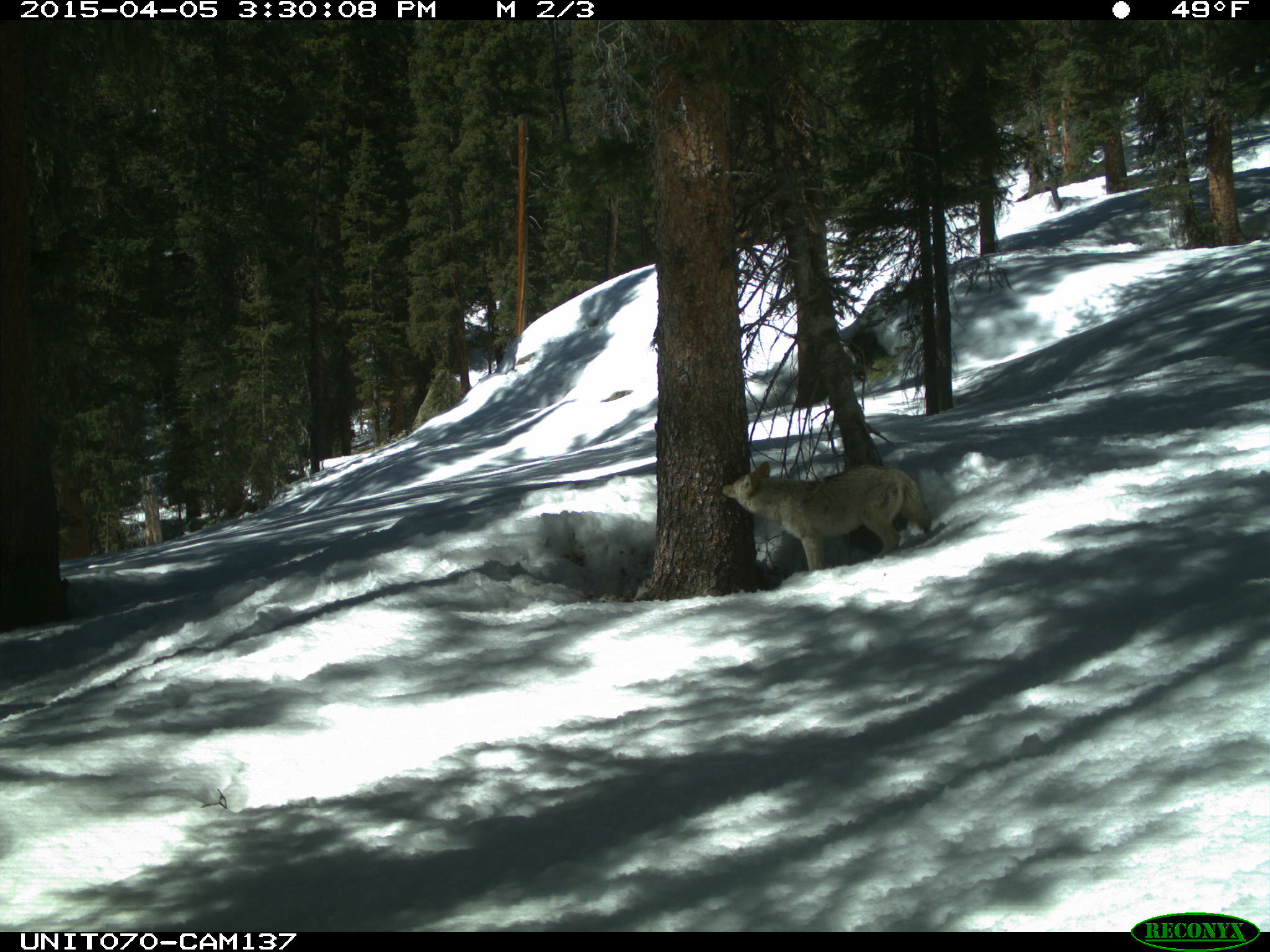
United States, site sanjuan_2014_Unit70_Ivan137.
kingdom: Animalia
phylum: Chordata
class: Mammalia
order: Carnivora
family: Canidae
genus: Canis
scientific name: Canis latrans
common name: coyote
Canis latrans (coyote).